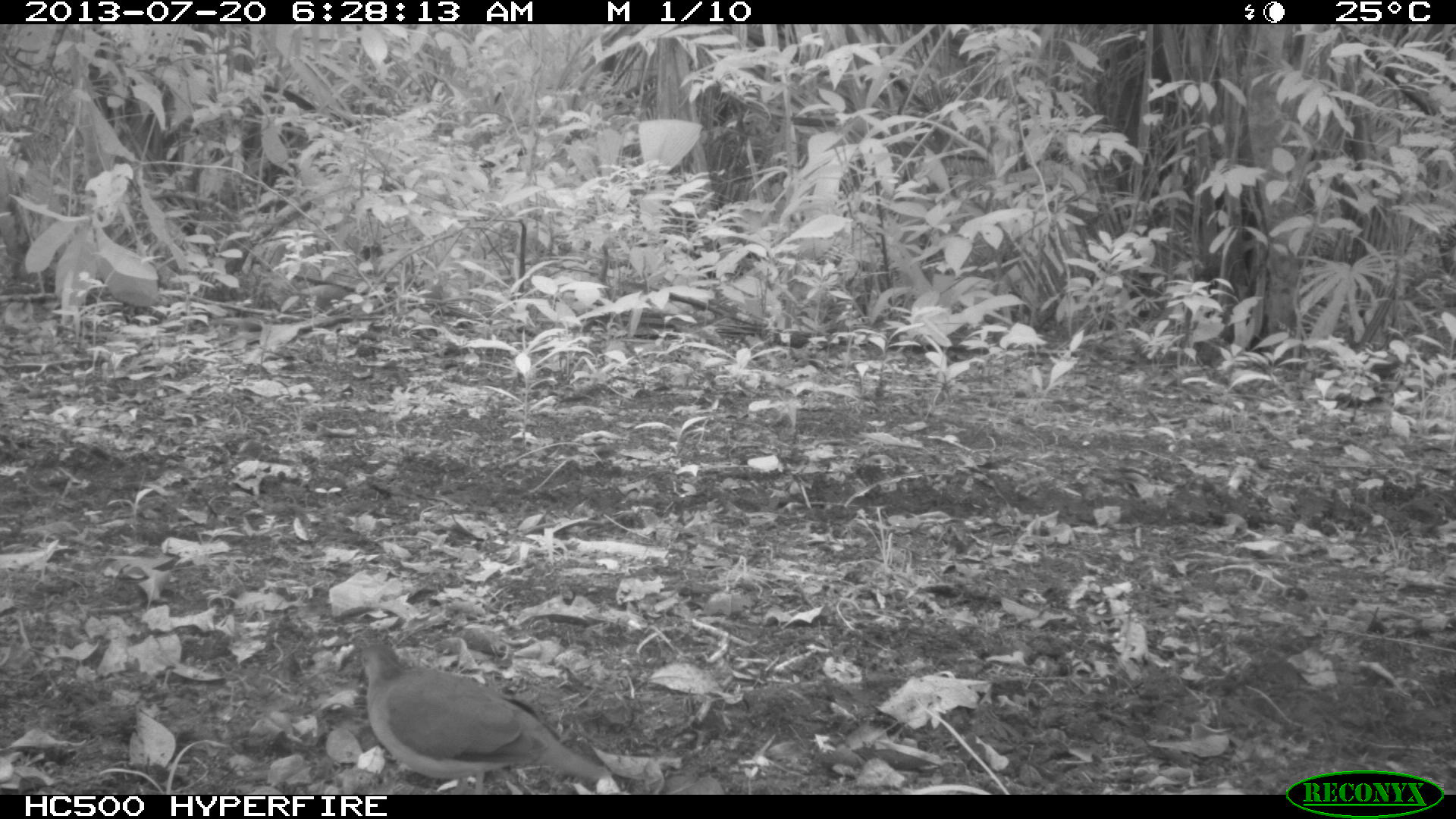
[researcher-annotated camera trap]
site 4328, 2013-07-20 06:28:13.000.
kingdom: Animalia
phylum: Chordata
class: Aves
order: Columbiformes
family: Columbidae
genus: Leptotila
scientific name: Leptotila plumbeiceps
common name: gray-headed dove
Leptotila plumbeiceps (gray-headed dove), count 1.